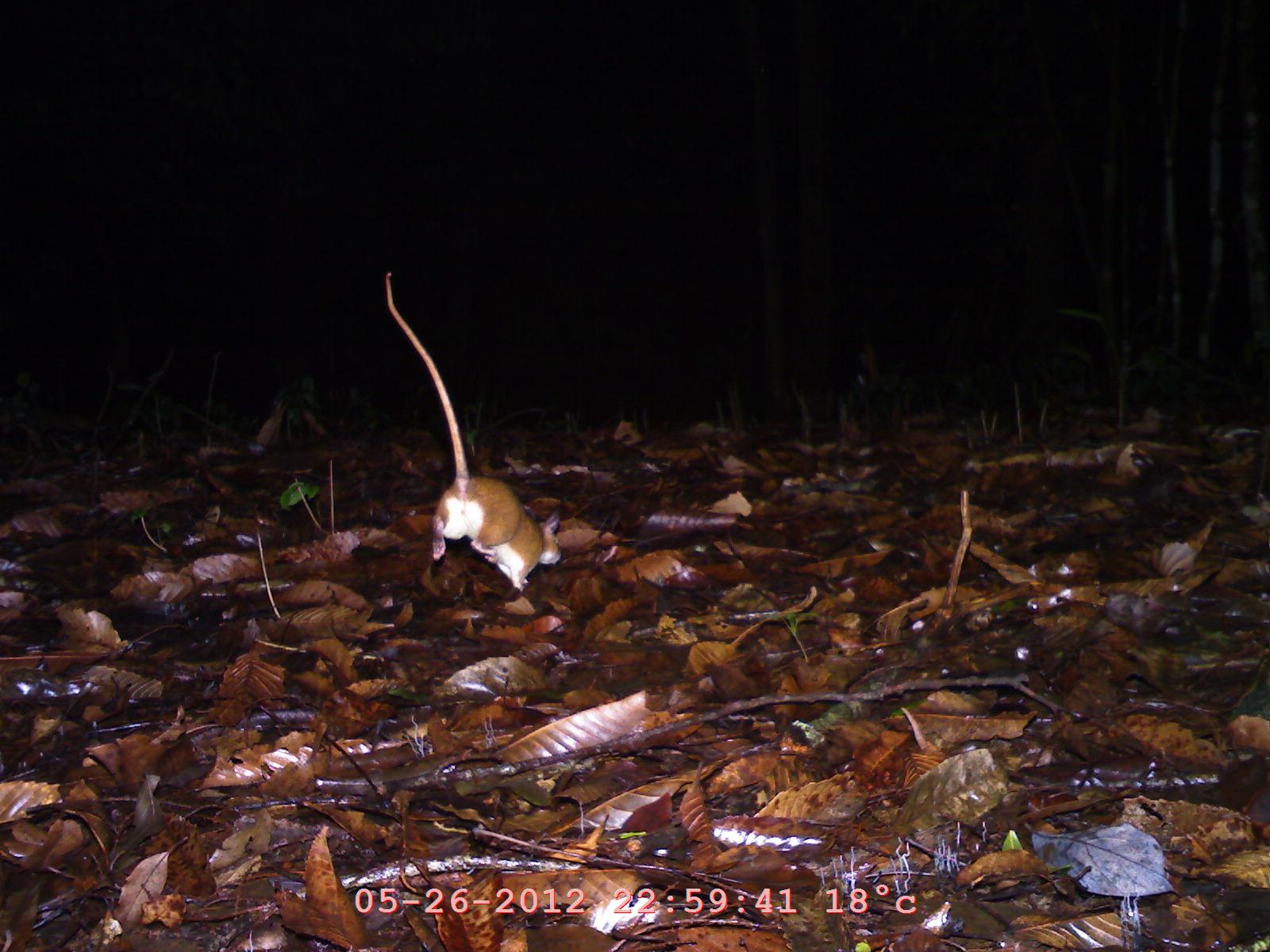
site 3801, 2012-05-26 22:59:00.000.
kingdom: Animalia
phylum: Chordata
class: Mammalia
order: Rodentia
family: Muridae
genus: Rattus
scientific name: Rattus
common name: rodent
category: unknown rat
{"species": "unknown rat (rodent) (Rattus)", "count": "1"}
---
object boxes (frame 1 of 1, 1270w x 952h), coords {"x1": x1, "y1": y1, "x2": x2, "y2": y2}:
unknown rat: {"x1": 382, "y1": 268, "x2": 563, "y2": 600}